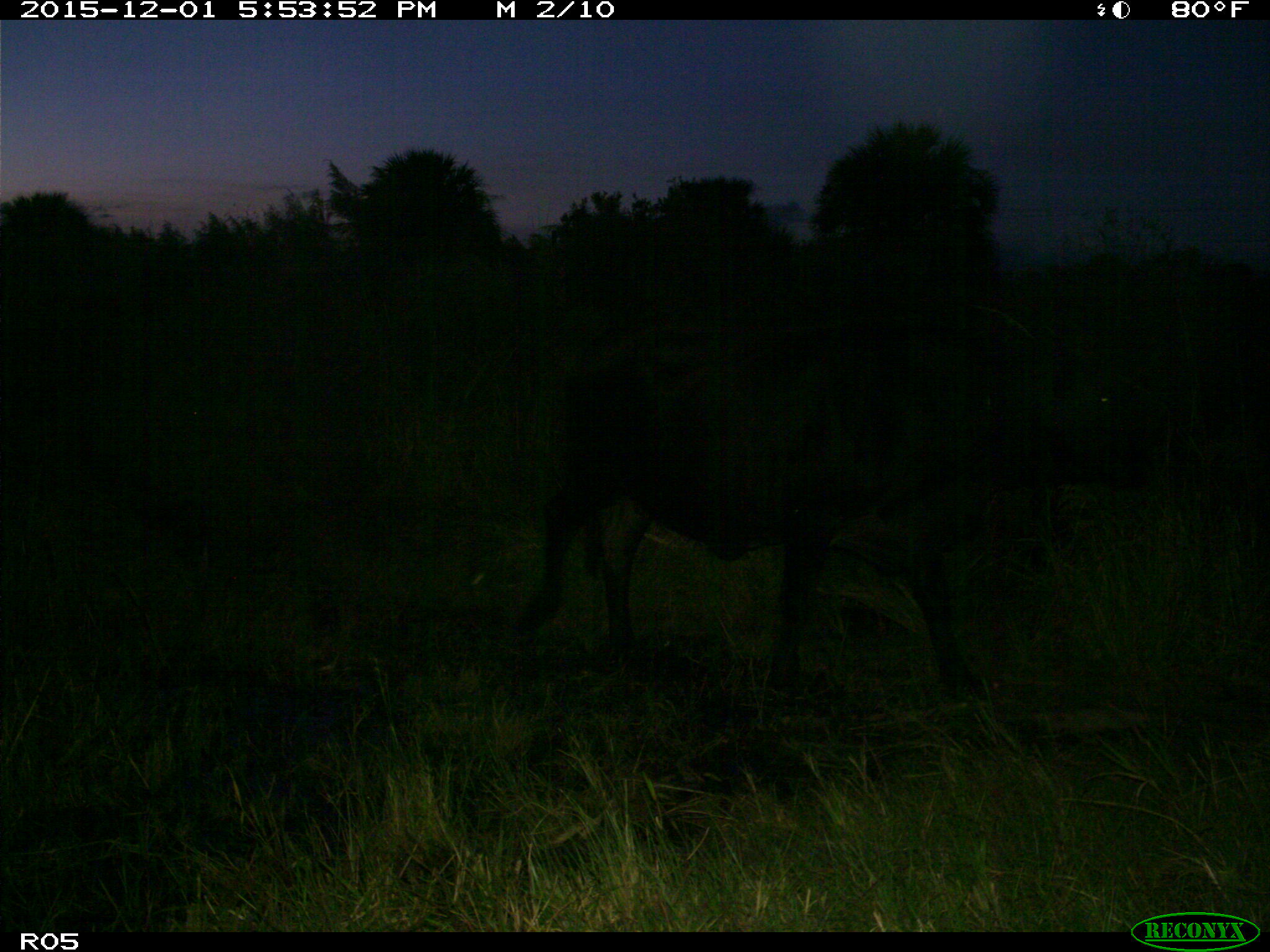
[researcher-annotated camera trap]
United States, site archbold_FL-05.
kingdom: Animalia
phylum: Chordata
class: Mammalia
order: Artiodactyla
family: Bovidae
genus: Bos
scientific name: Bos taurus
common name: domestic cow